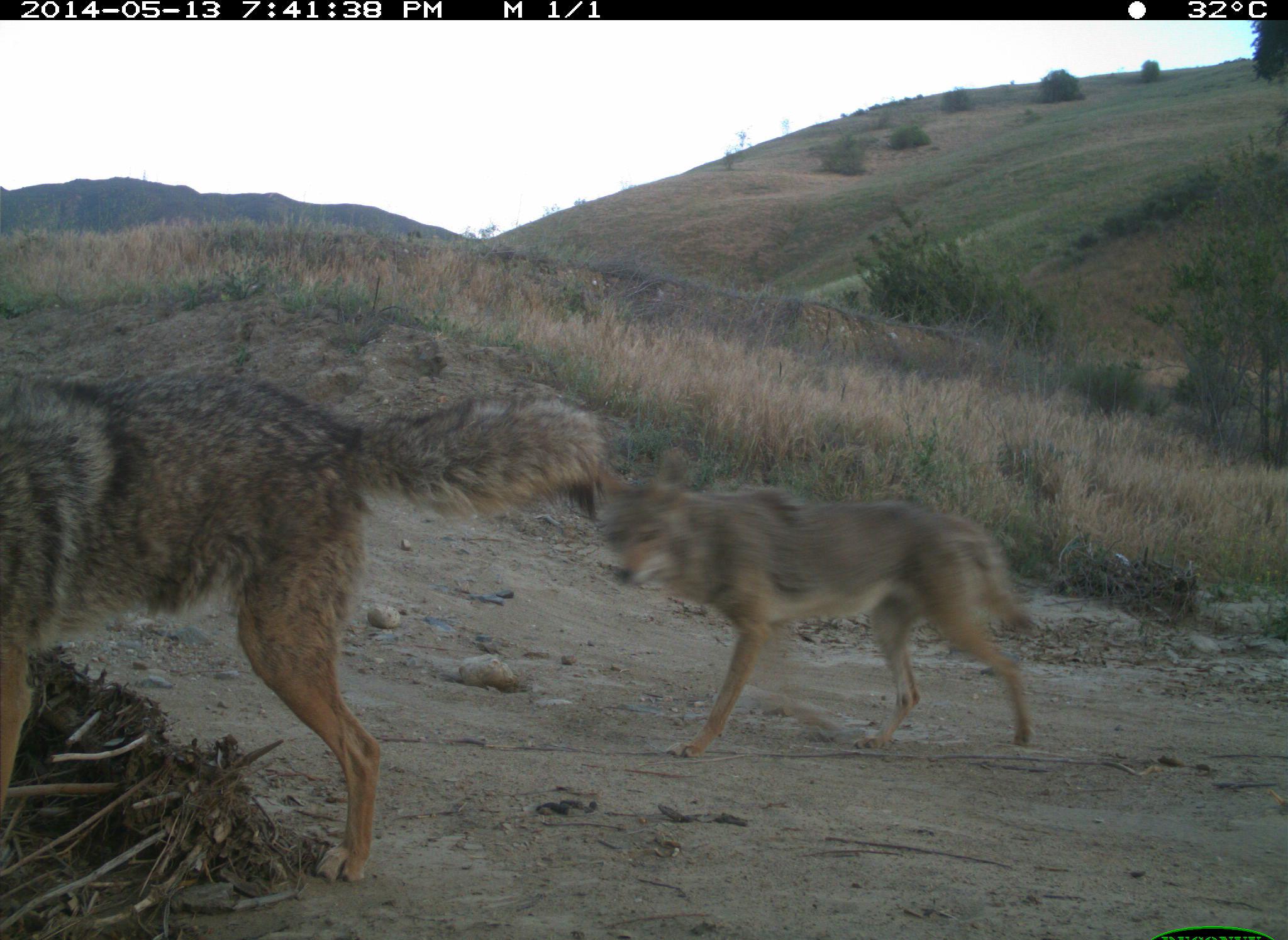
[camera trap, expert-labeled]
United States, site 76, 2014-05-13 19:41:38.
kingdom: Animalia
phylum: Chordata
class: Mammalia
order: Carnivora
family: Canidae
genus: Canis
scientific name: Canis latrans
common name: coyote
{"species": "coyote (Canis latrans)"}